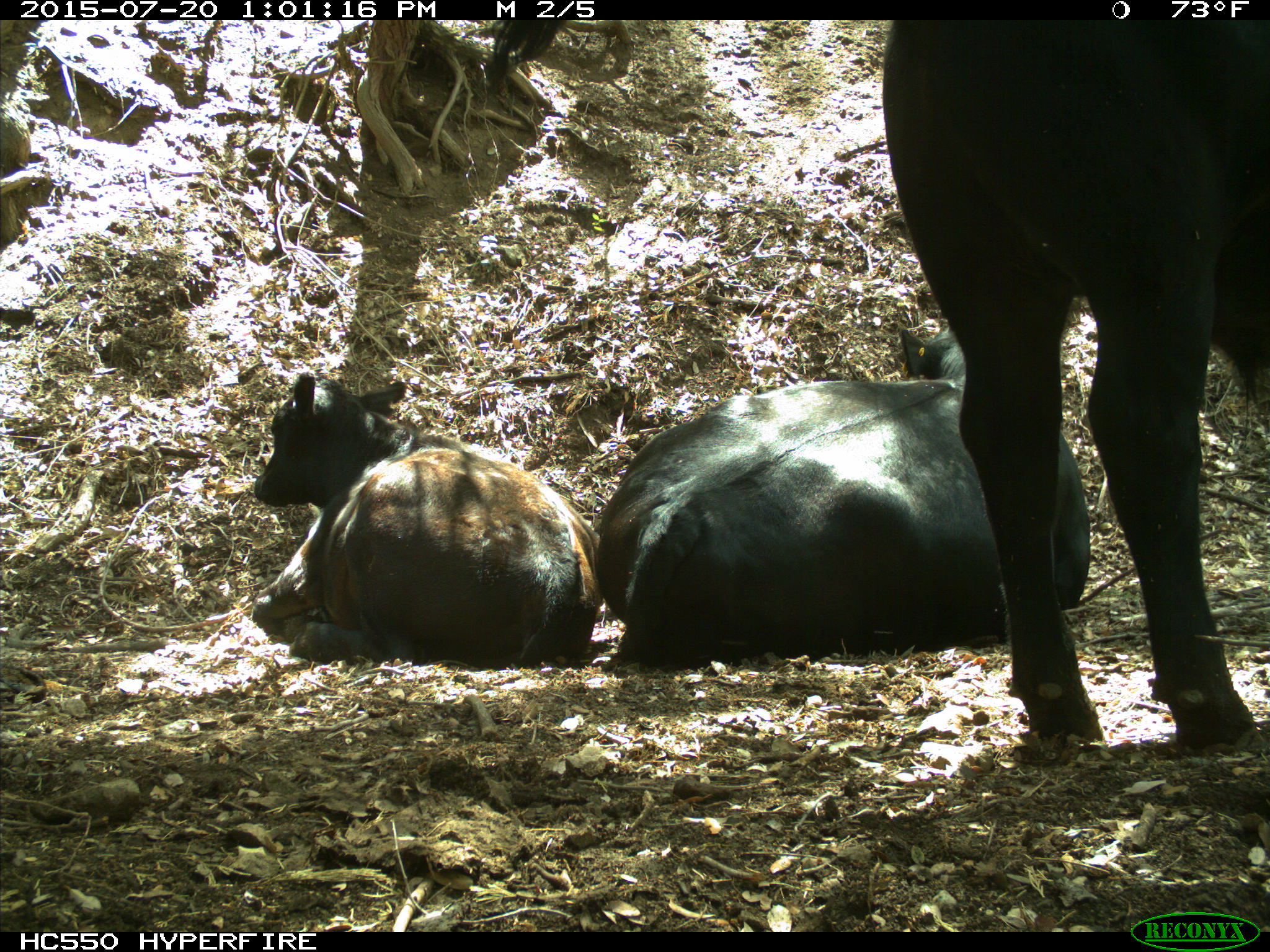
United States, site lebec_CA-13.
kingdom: Animalia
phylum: Chordata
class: Mammalia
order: Artiodactyla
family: Bovidae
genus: Bos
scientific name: Bos taurus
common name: domestic cow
Bos taurus (domestic cow).